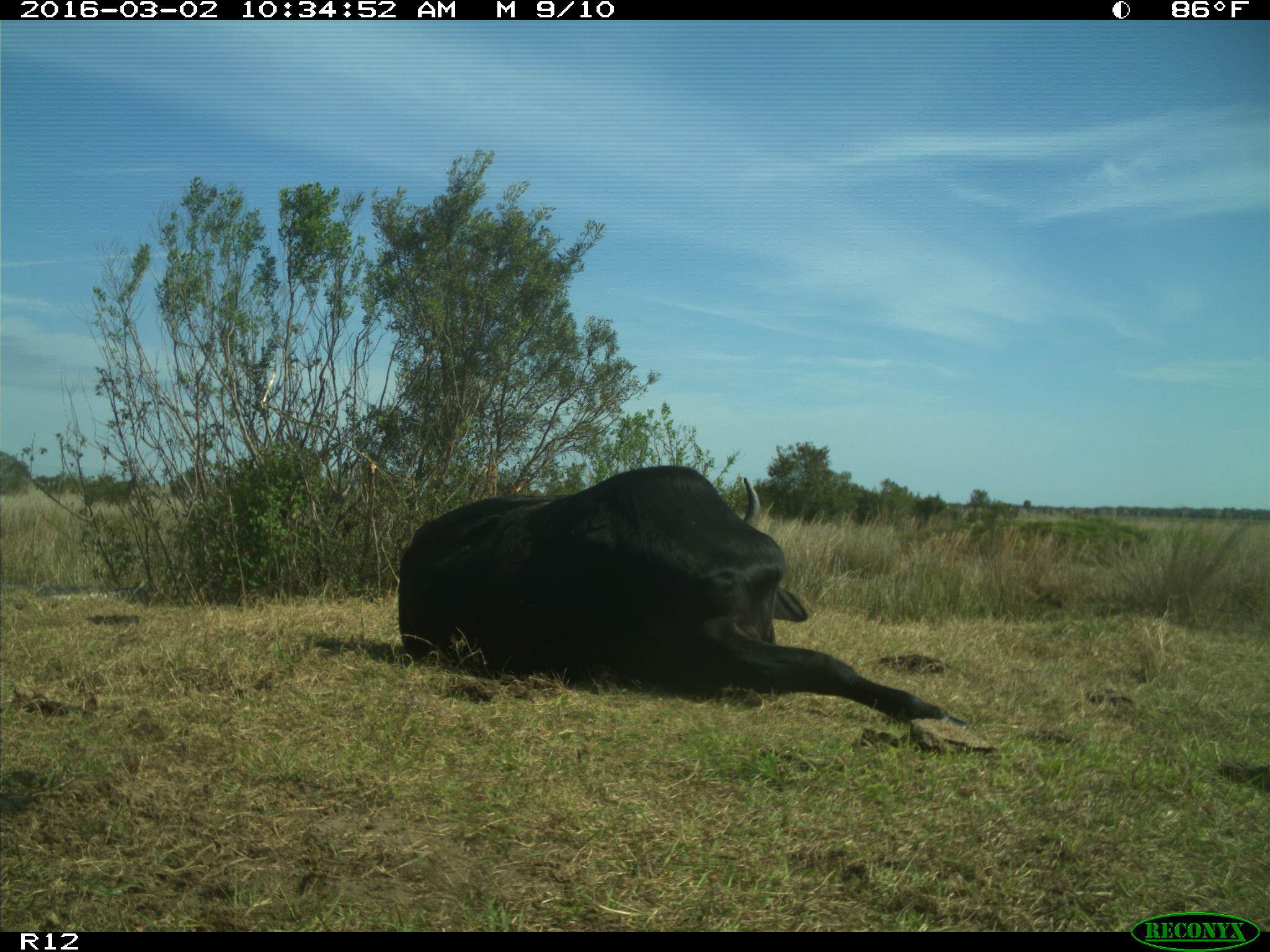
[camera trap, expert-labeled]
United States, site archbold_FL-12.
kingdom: Animalia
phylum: Chordata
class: Mammalia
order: Artiodactyla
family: Bovidae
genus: Bos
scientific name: Bos taurus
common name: domestic cow